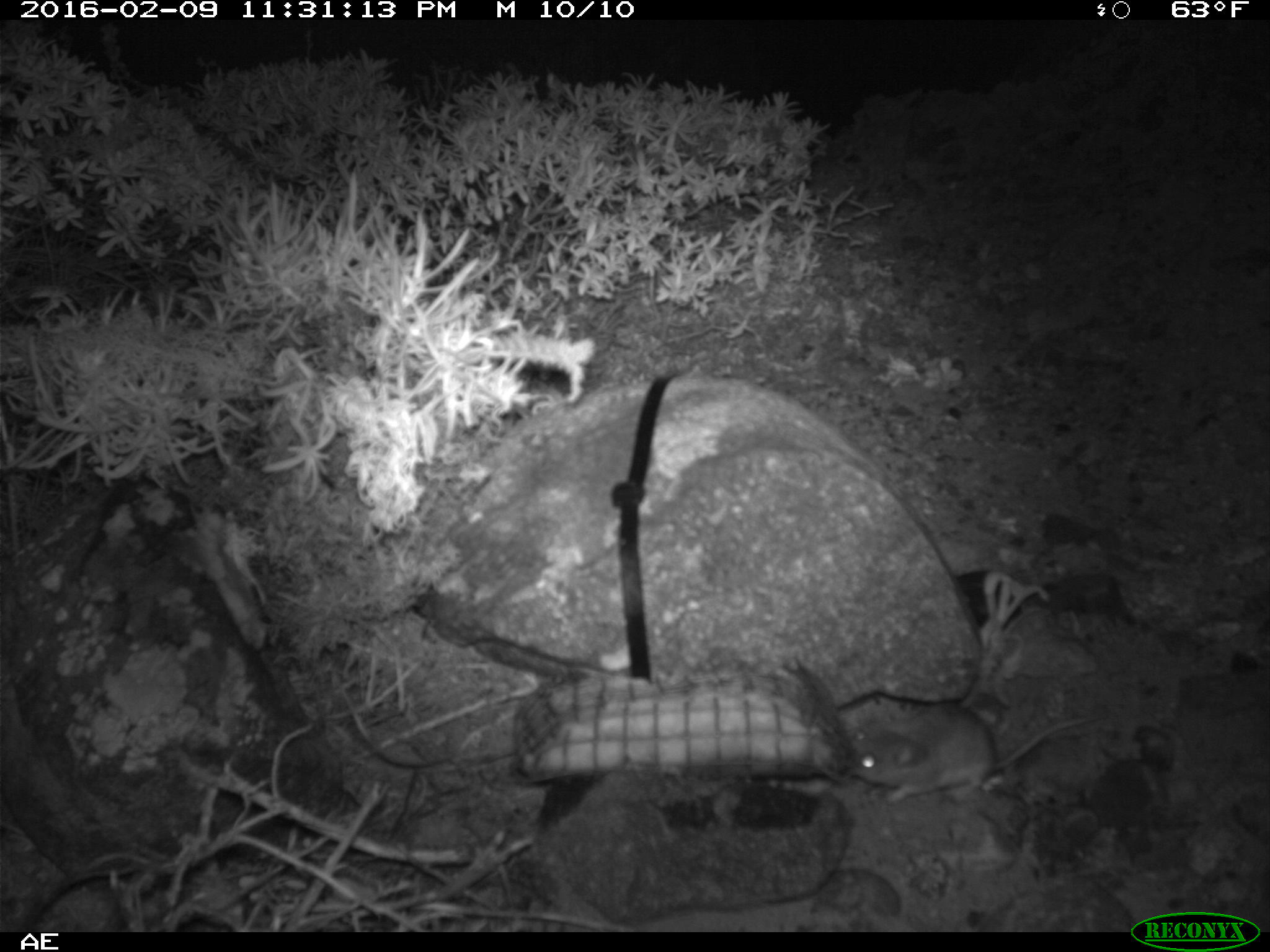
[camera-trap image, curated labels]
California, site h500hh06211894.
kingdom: Animalia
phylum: Chordata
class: Mammalia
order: Rodentia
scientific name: Rodentia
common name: rodent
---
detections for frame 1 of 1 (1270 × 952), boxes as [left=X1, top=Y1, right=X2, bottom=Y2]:
rodent: [left=841, top=706, right=1112, bottom=808]